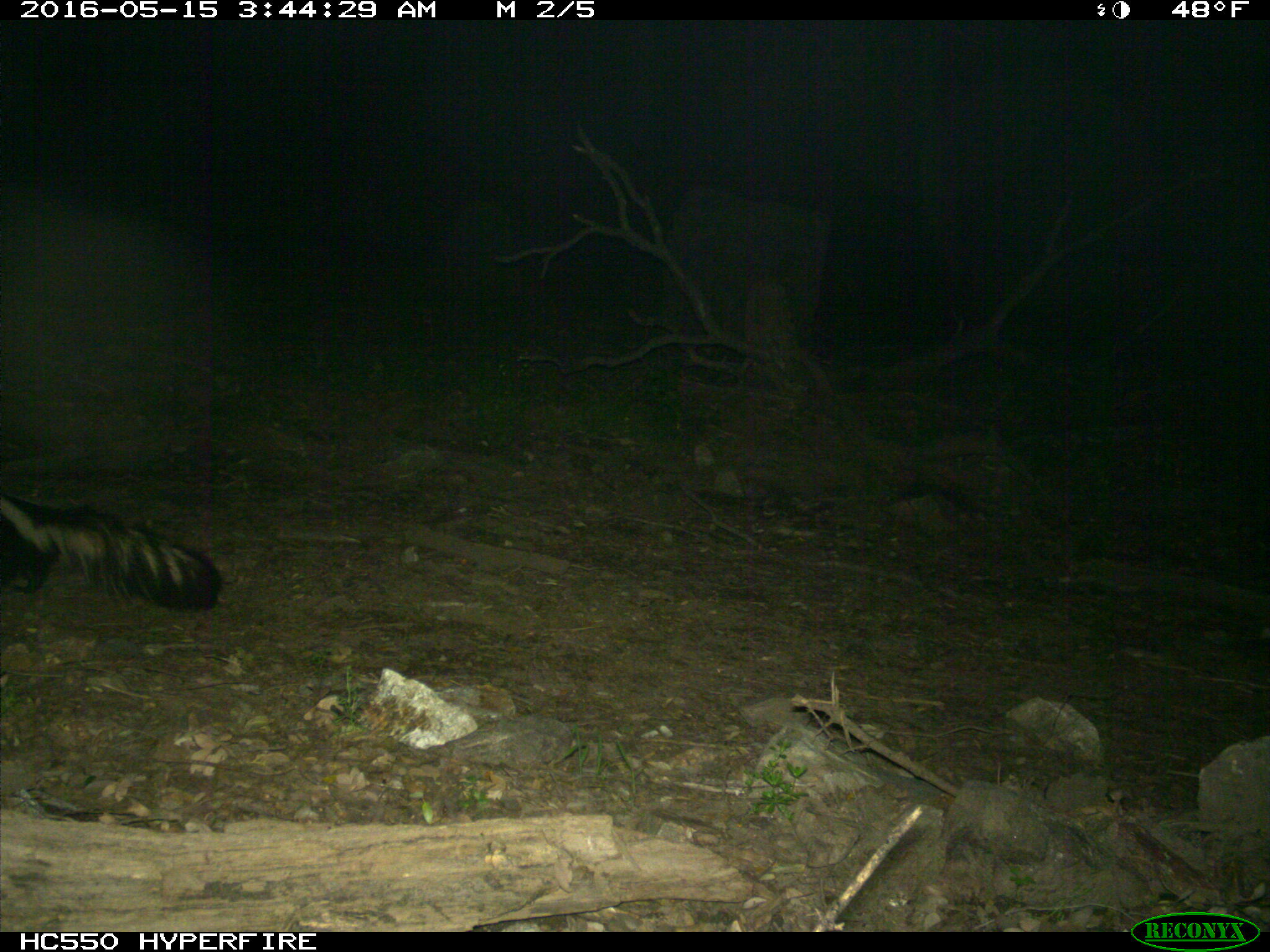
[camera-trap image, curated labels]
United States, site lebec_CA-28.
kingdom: Animalia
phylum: Chordata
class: Mammalia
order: Carnivora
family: Mephitidae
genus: Mephitis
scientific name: Mephitis mephitis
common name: striped skunk